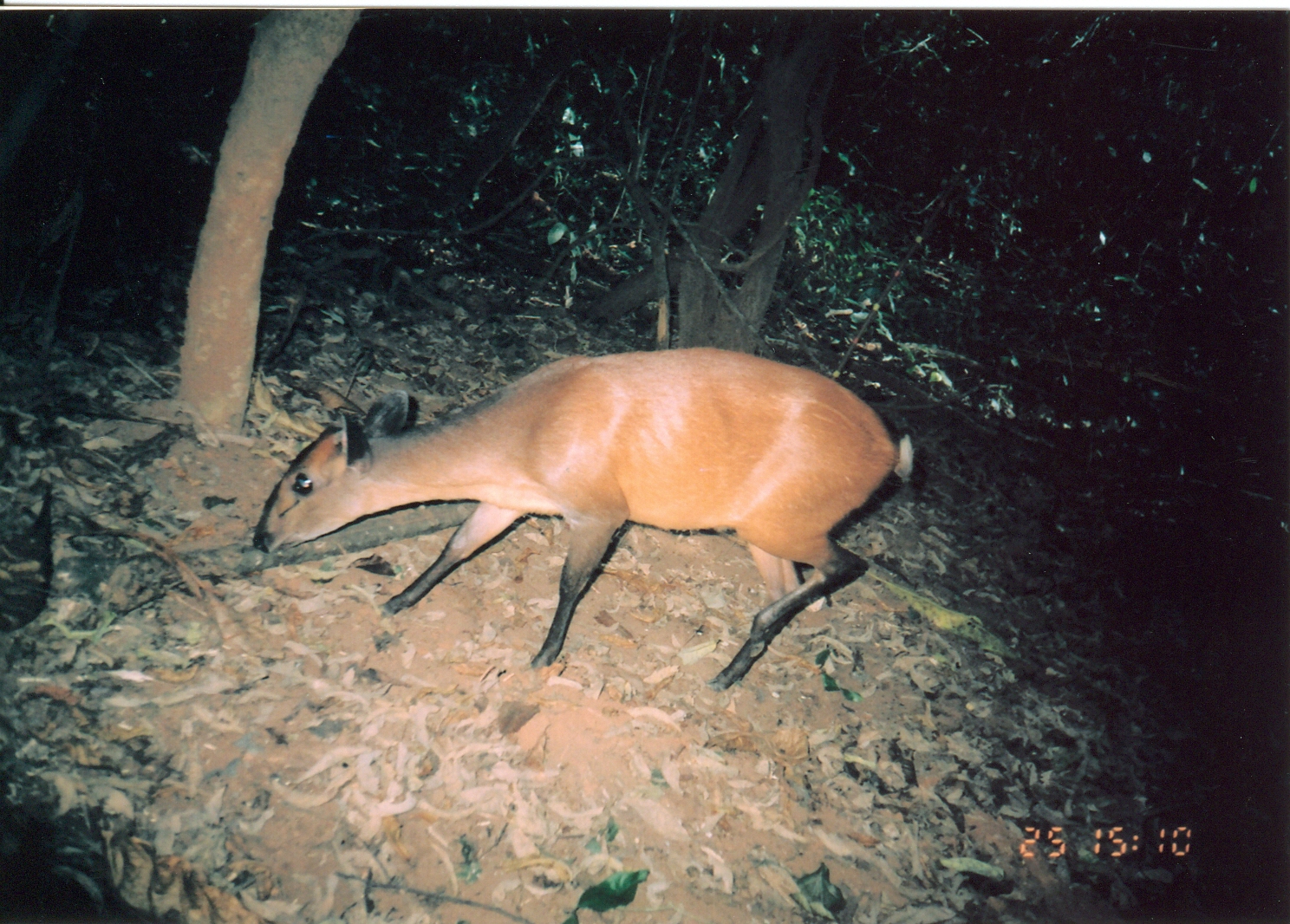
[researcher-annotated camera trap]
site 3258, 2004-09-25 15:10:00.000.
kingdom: Animalia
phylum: Chordata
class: Mammalia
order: Artiodactyla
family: Bovidae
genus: Cephalophus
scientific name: Cephalophus harveyi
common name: harvey's duiker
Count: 1.